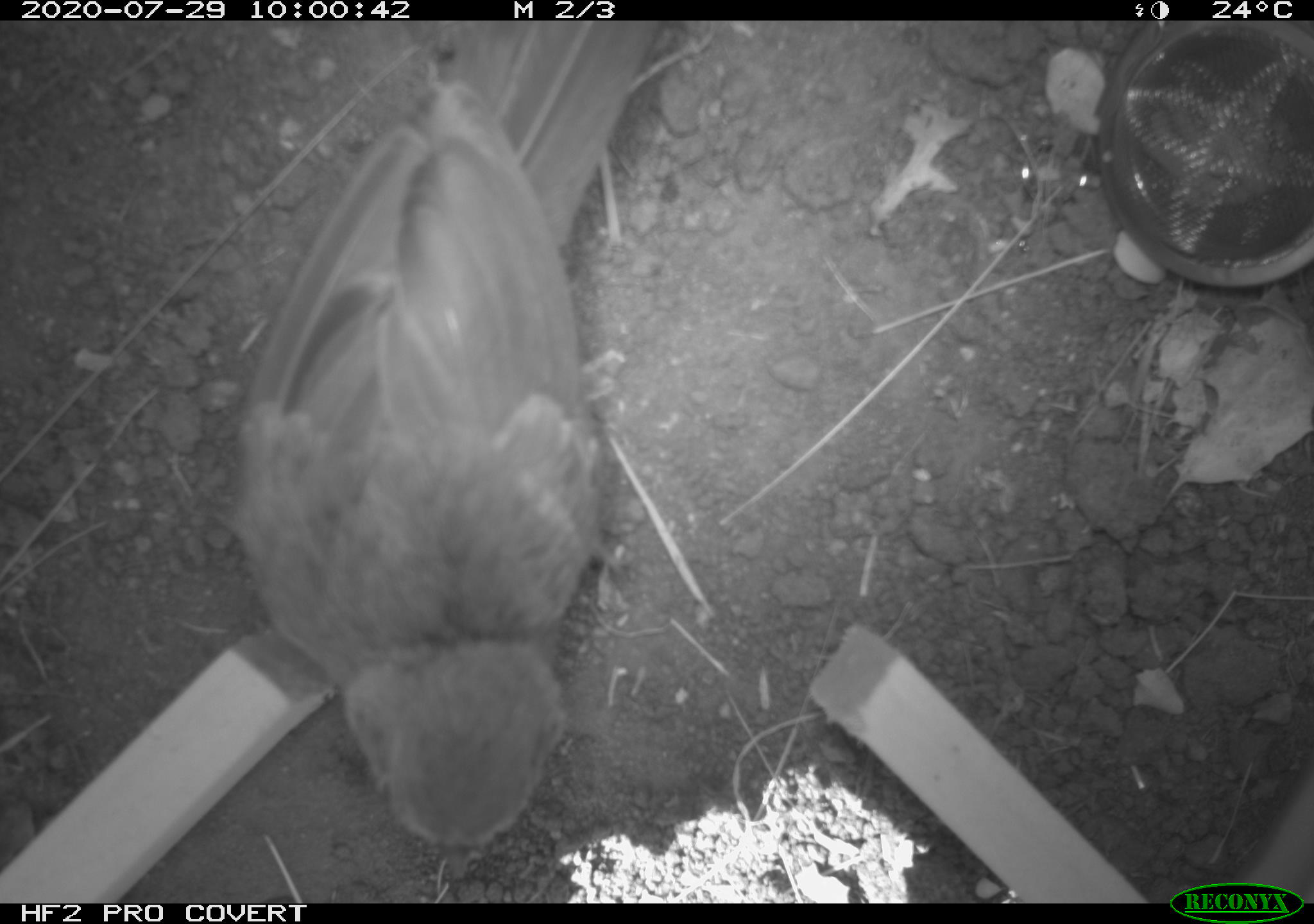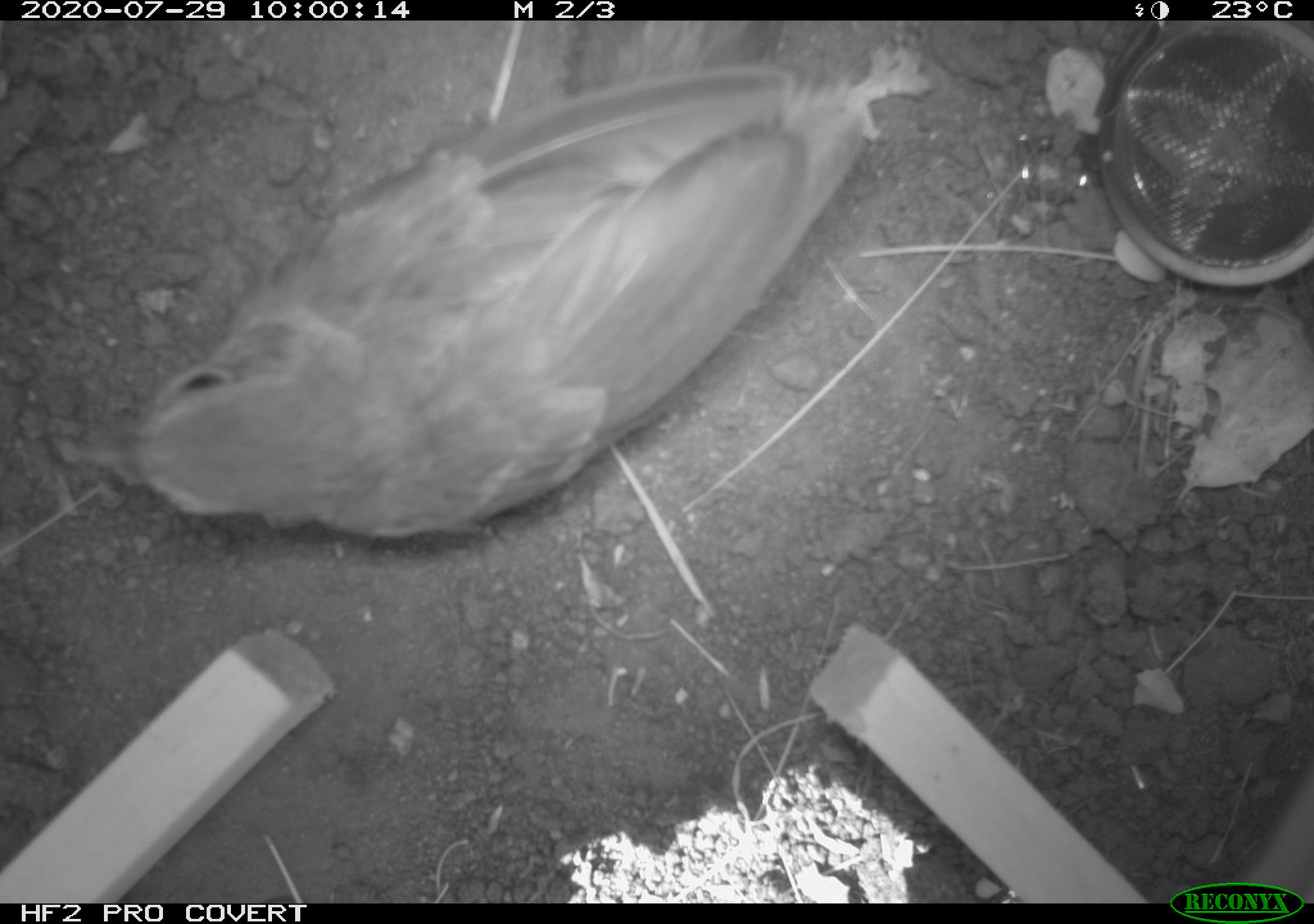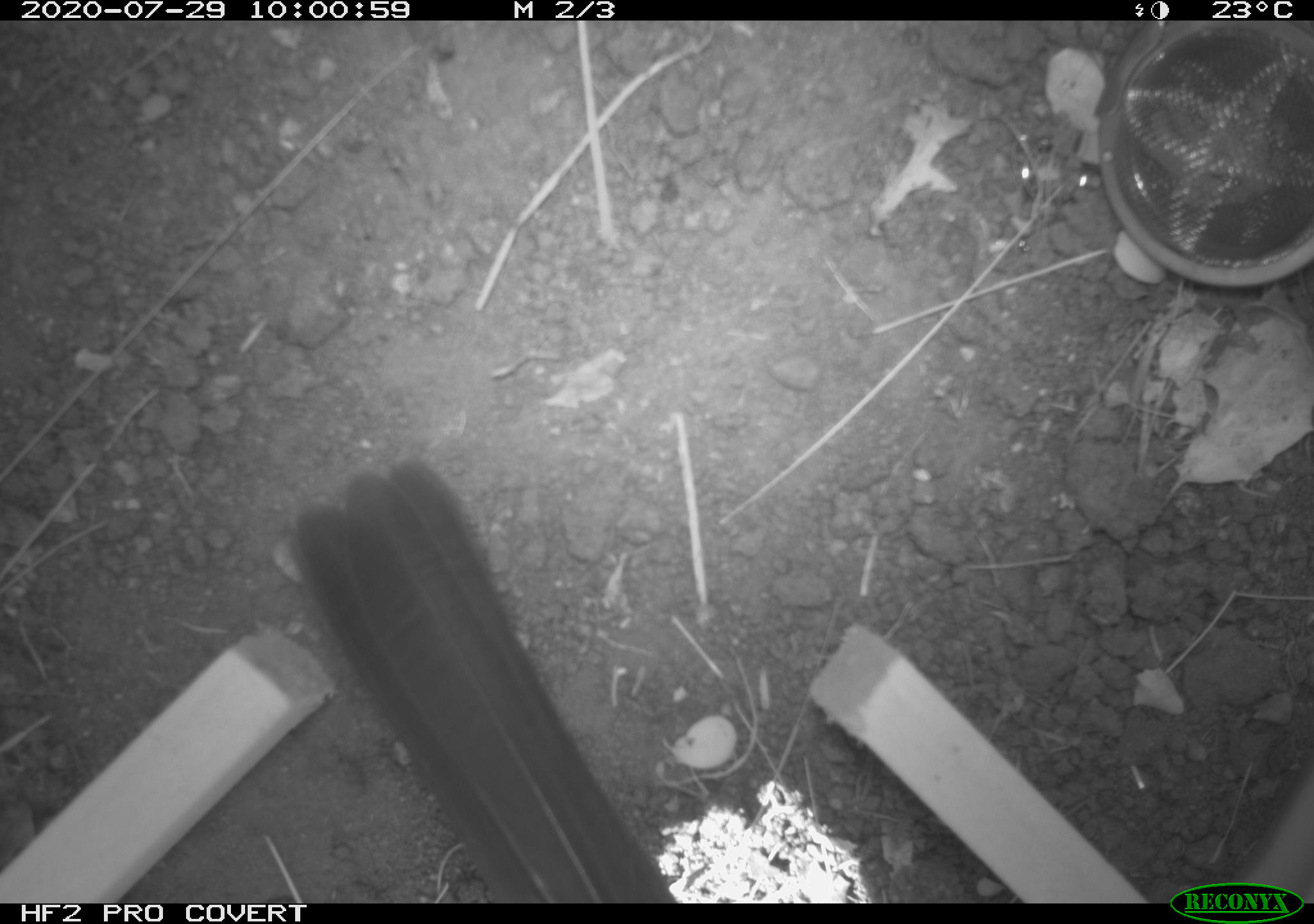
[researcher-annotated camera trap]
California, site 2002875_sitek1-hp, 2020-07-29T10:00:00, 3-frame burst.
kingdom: Animalia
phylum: Chordata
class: Aves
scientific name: Aves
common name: bird